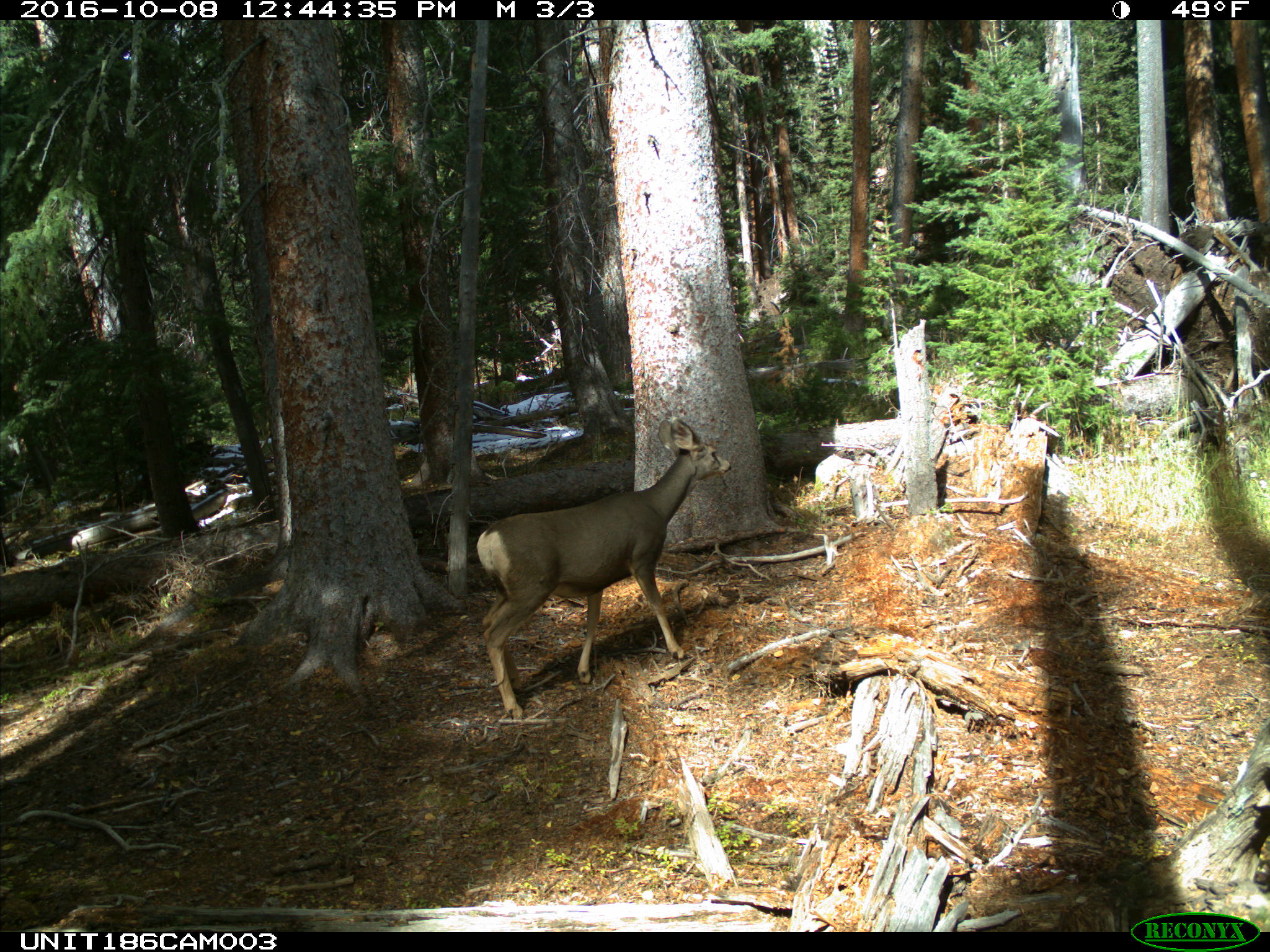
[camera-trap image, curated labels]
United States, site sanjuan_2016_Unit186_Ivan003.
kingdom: Animalia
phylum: Chordata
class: Mammalia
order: Artiodactyla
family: Cervidae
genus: Odocoileus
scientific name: Odocoileus hemionus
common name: mule deer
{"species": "Odocoileus hemionus (mule deer)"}